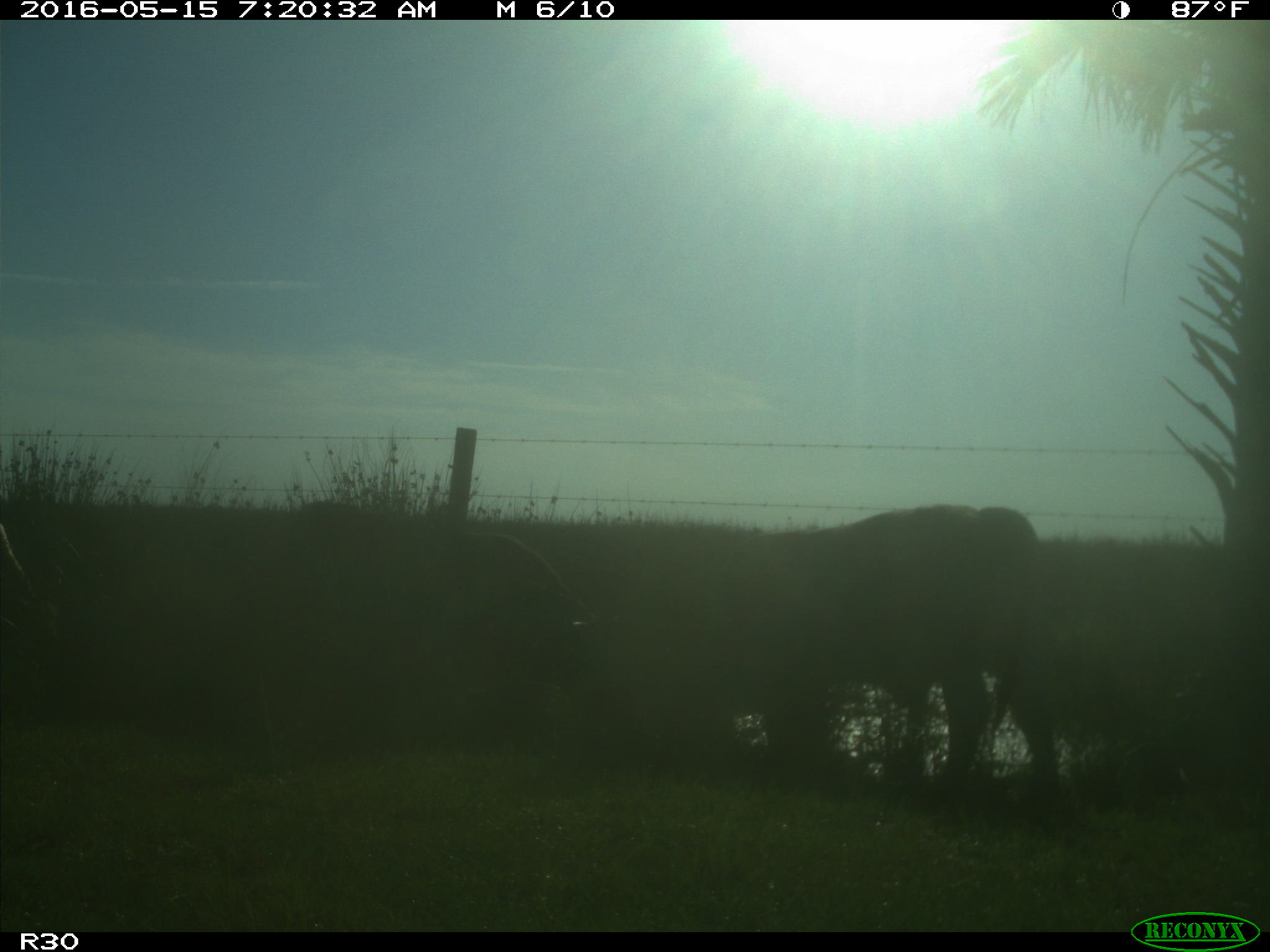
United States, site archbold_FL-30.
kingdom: Animalia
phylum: Chordata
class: Mammalia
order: Artiodactyla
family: Bovidae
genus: Bos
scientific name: Bos taurus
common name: domestic cow